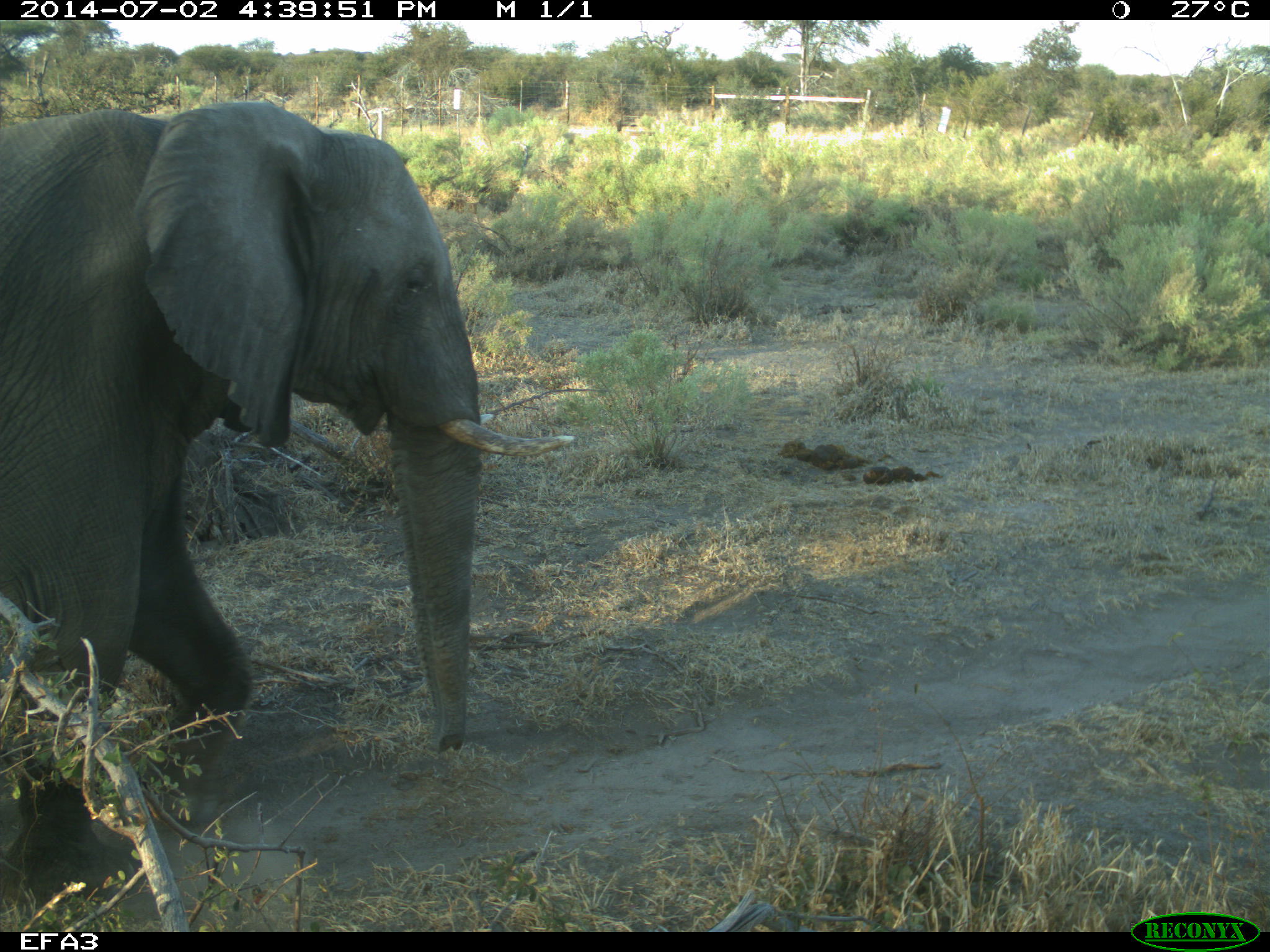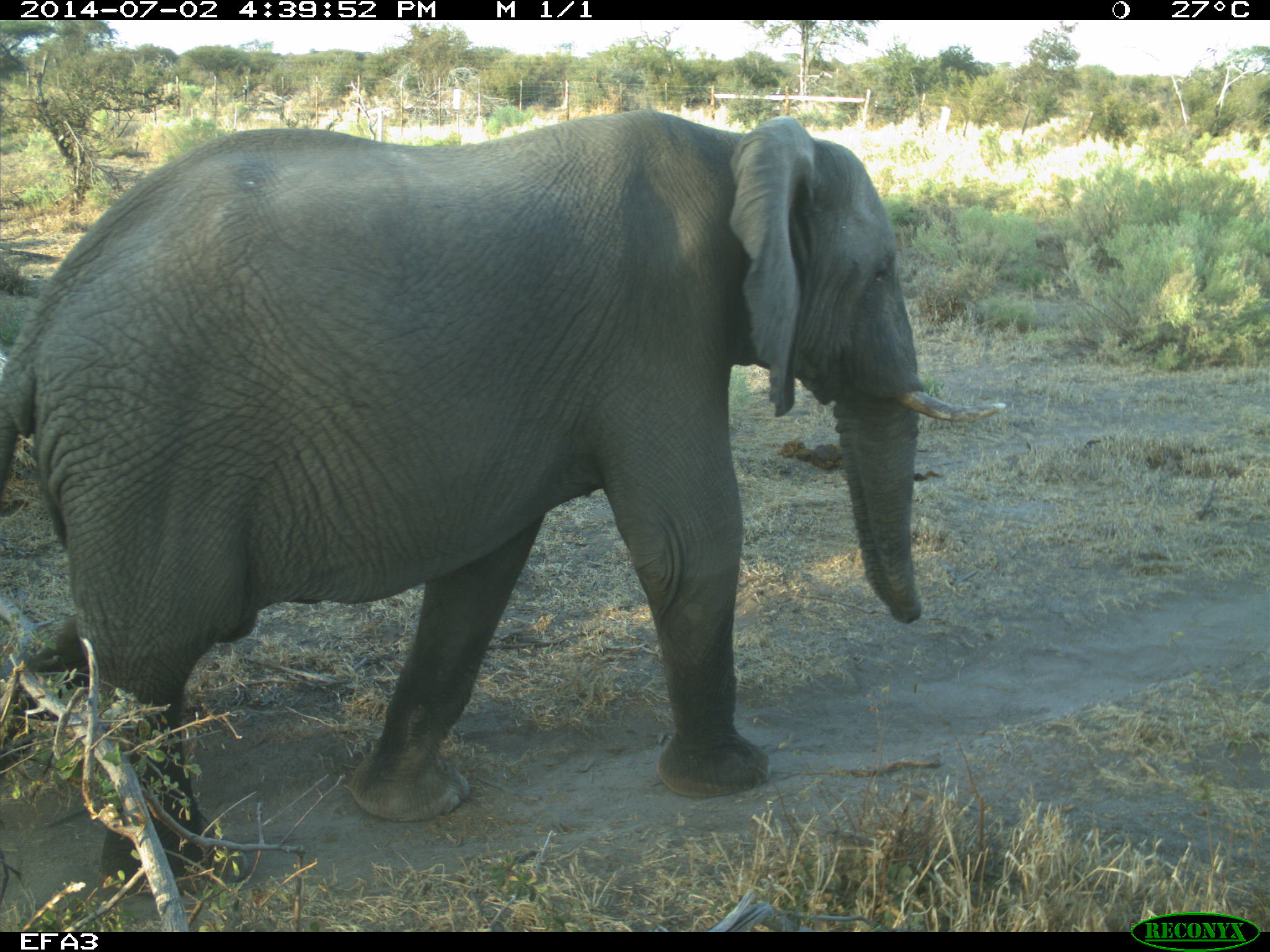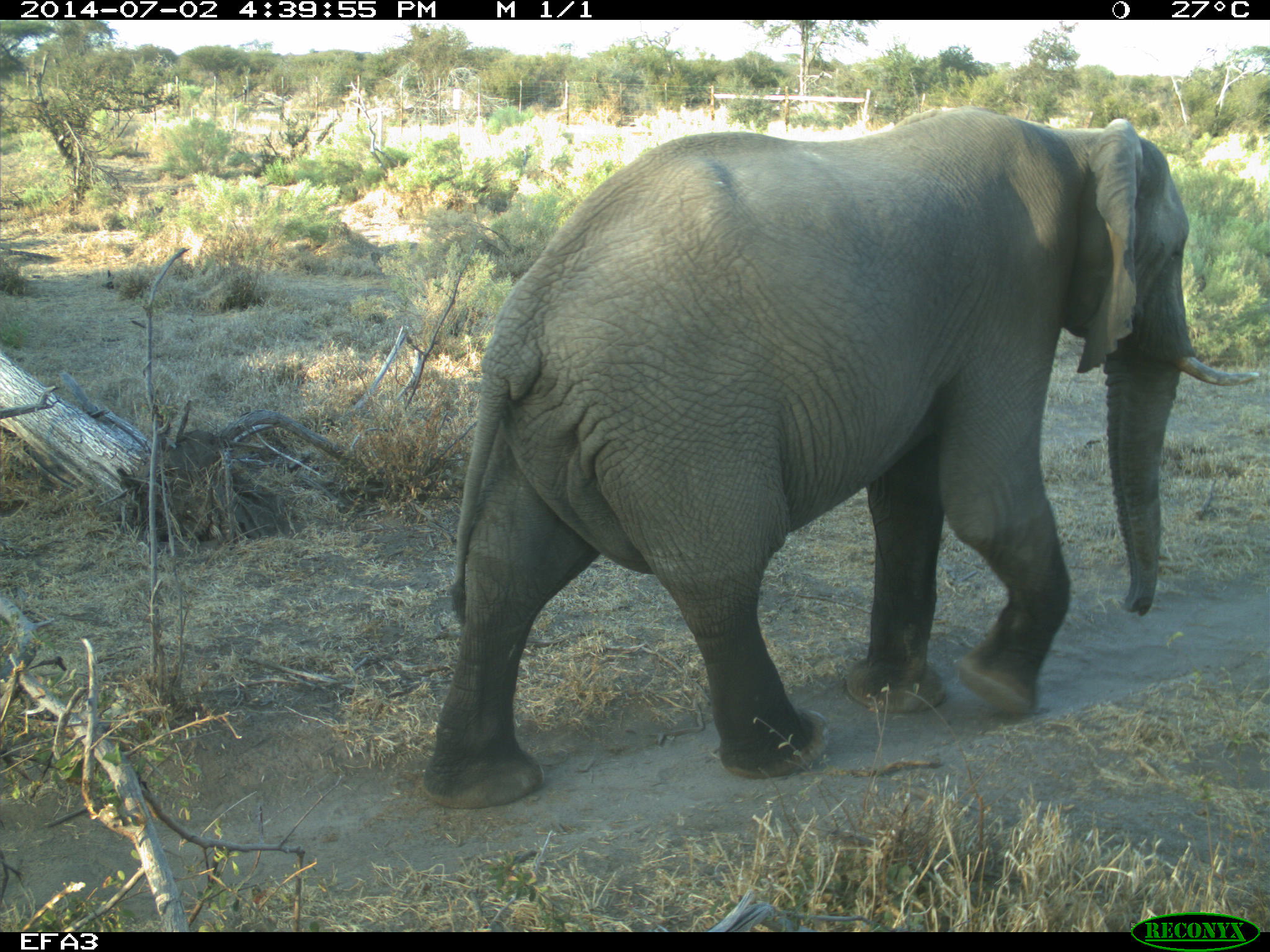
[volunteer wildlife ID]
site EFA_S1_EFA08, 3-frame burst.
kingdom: Animalia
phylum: Chordata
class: Mammalia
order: Proboscidea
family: Elephantidae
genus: Loxodonta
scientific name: Loxodonta africana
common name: african bush elephant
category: elephant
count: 1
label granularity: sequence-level